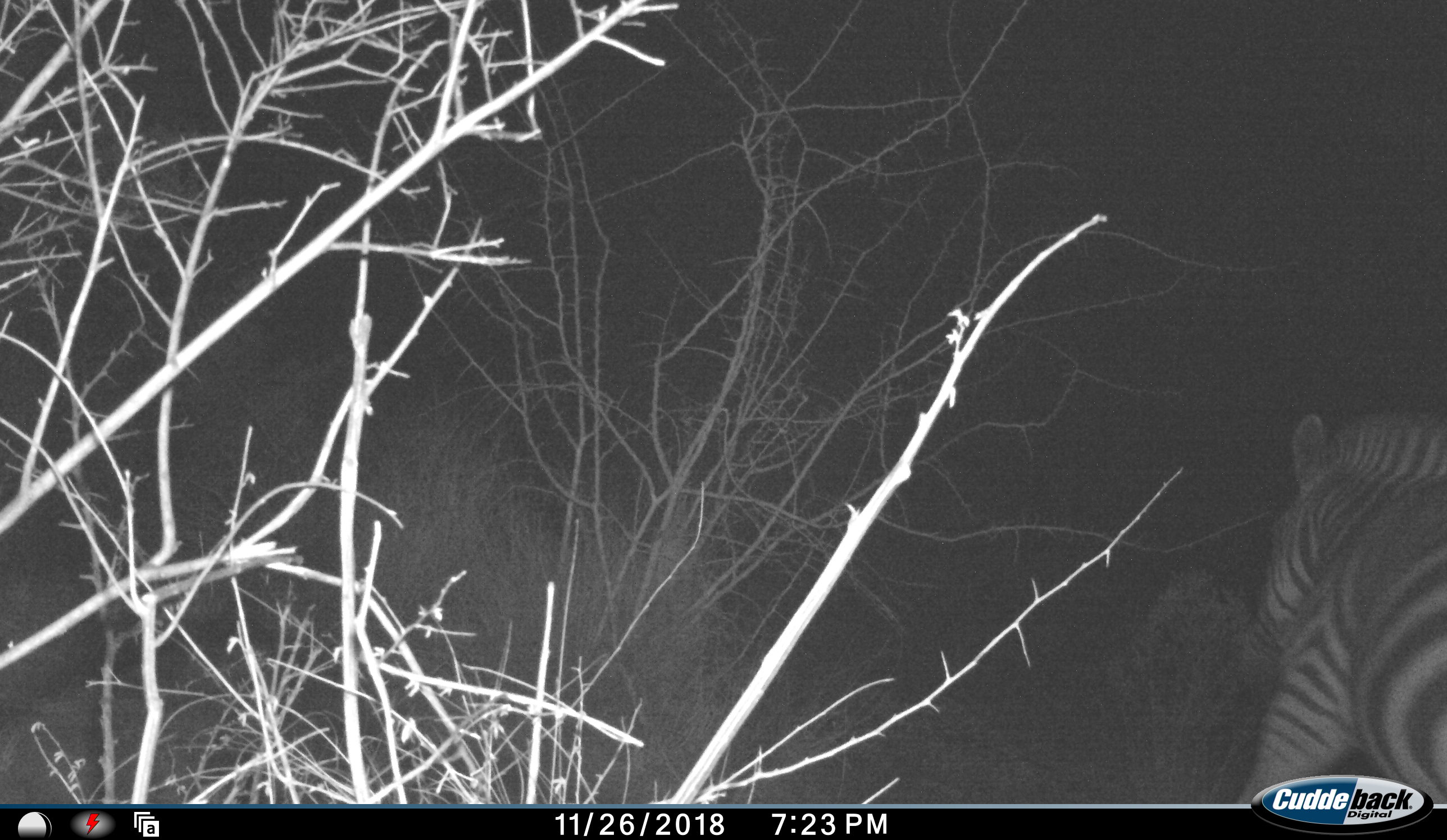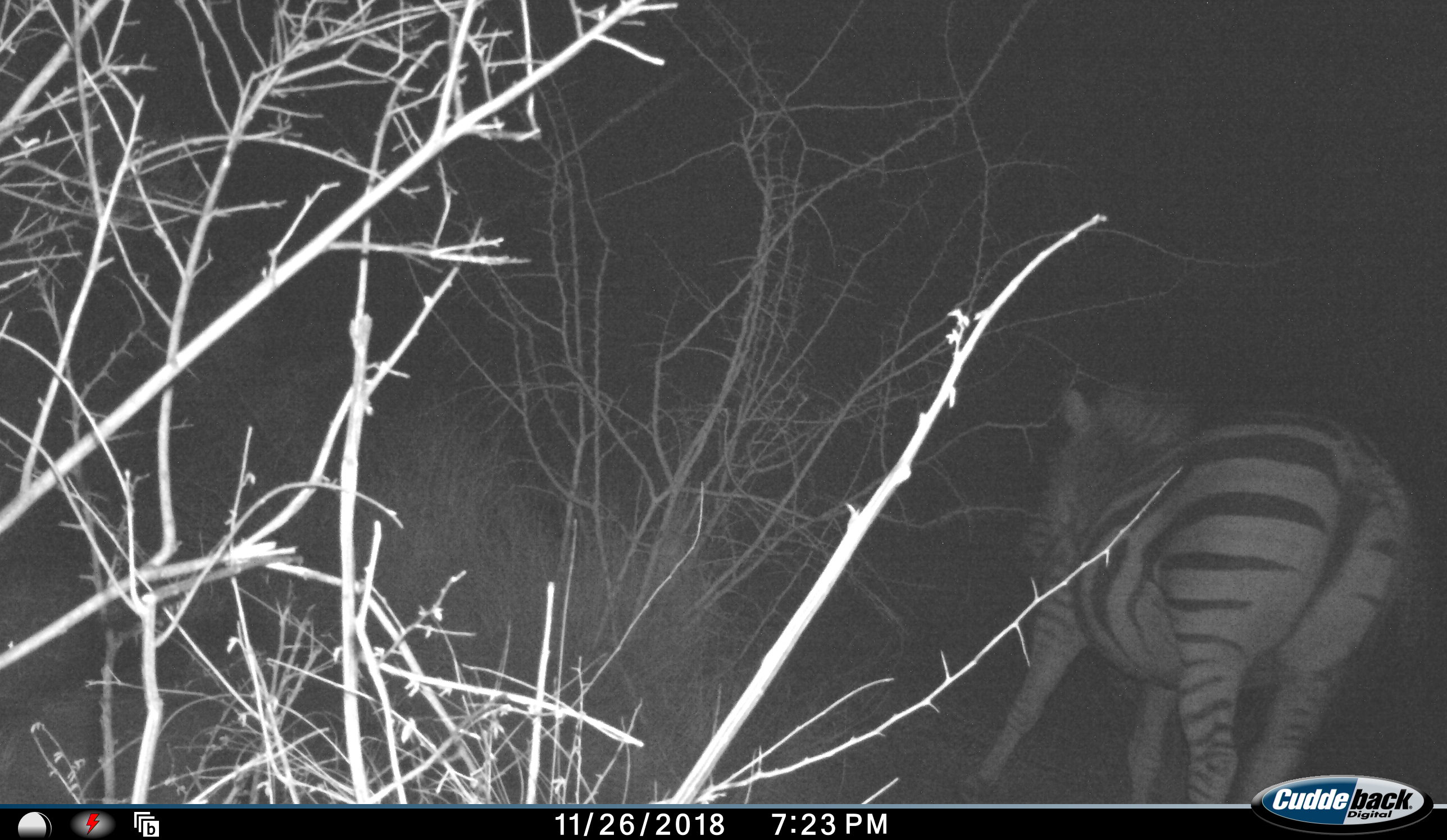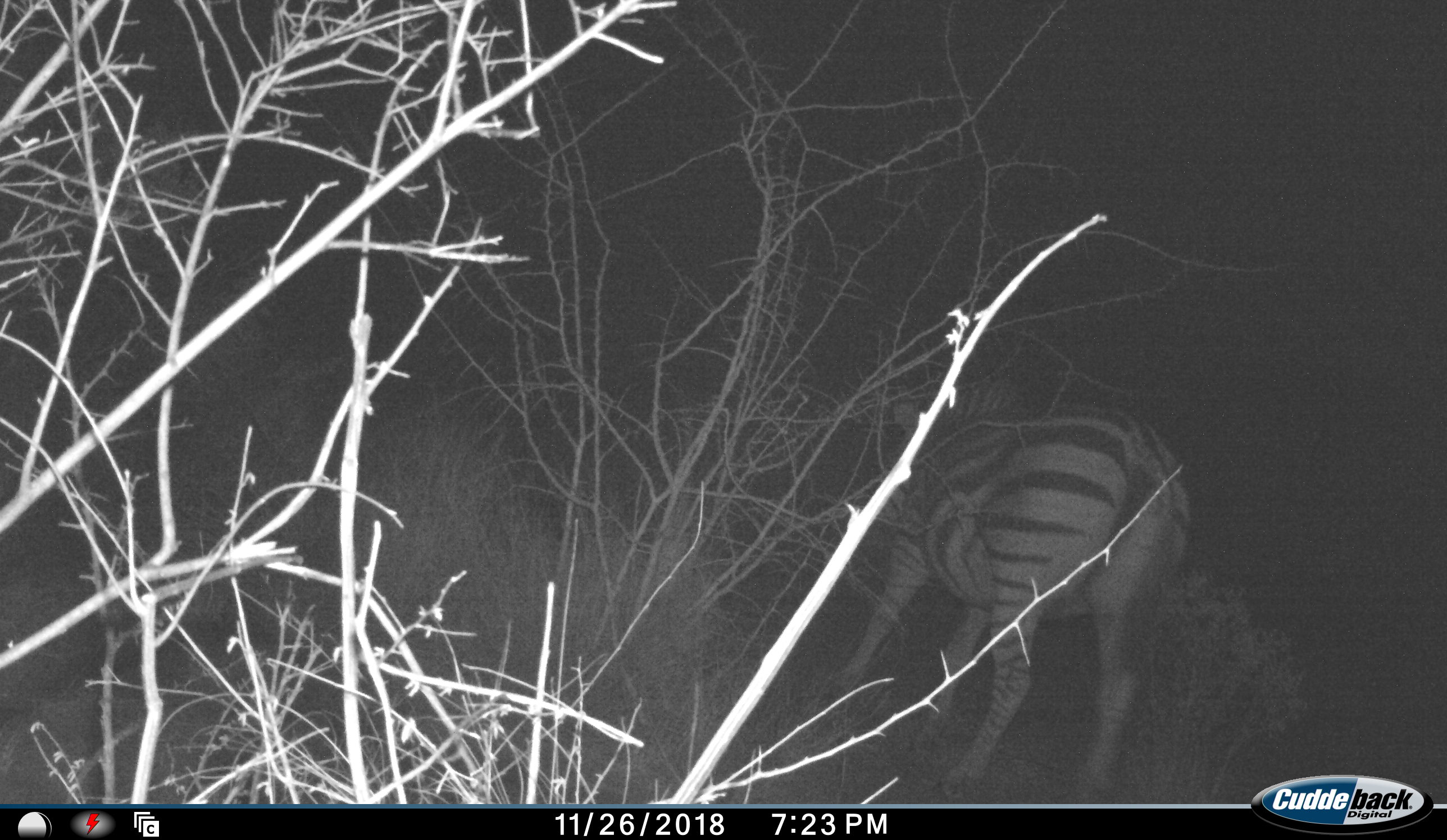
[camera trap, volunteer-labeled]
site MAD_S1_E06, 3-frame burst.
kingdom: Animalia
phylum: Chordata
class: Mammalia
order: Perissodactyla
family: Equidae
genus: Equus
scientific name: Equus quagga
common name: plains zebra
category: zebraplains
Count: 1.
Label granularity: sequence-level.